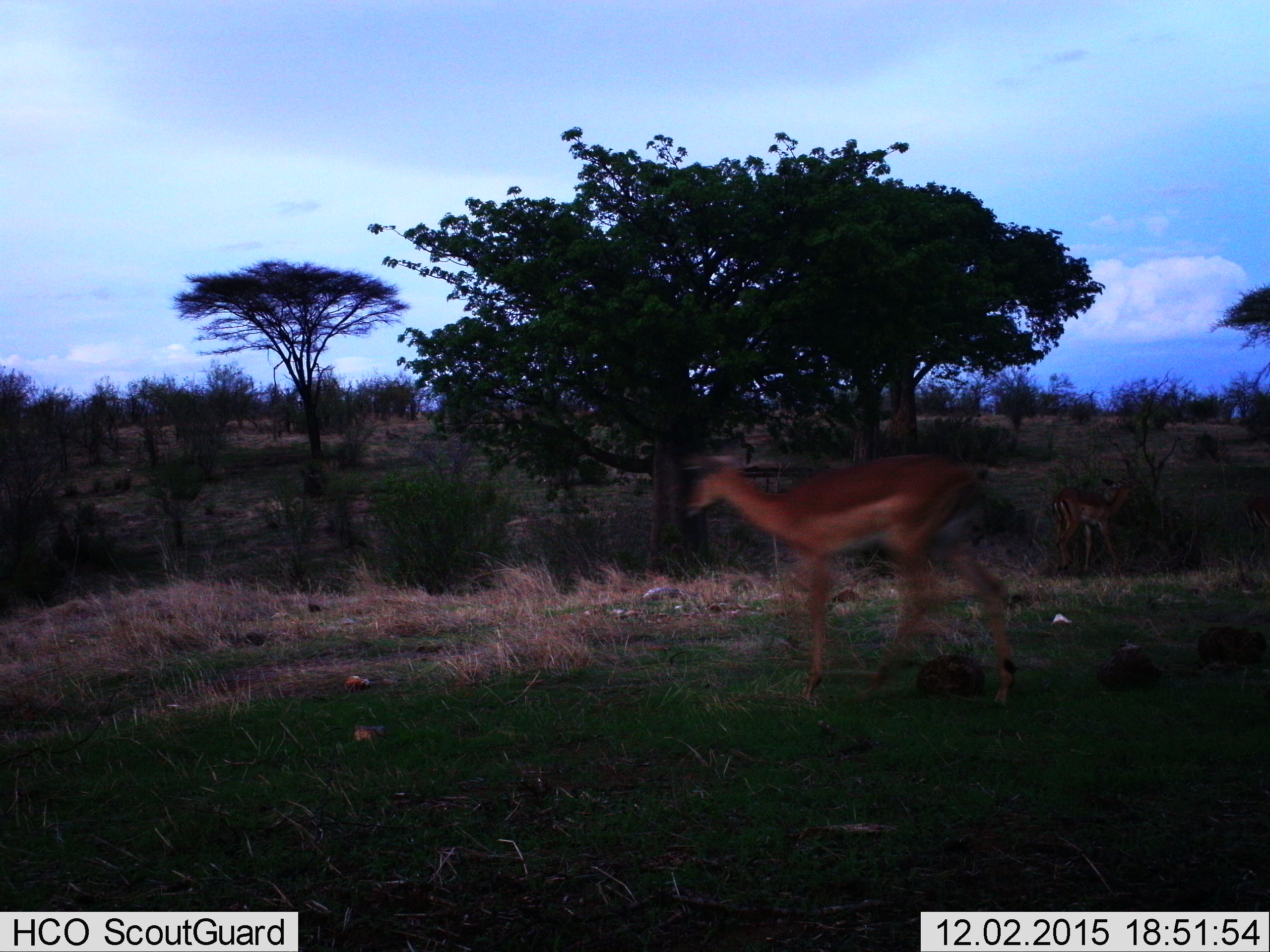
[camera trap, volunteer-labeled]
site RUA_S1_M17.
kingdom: Animalia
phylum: Chordata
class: Mammalia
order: Artiodactyla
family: Bovidae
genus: Aepyceros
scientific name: Aepyceros melampus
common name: impala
Impala (Aepyceros melampus), count 2. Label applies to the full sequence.